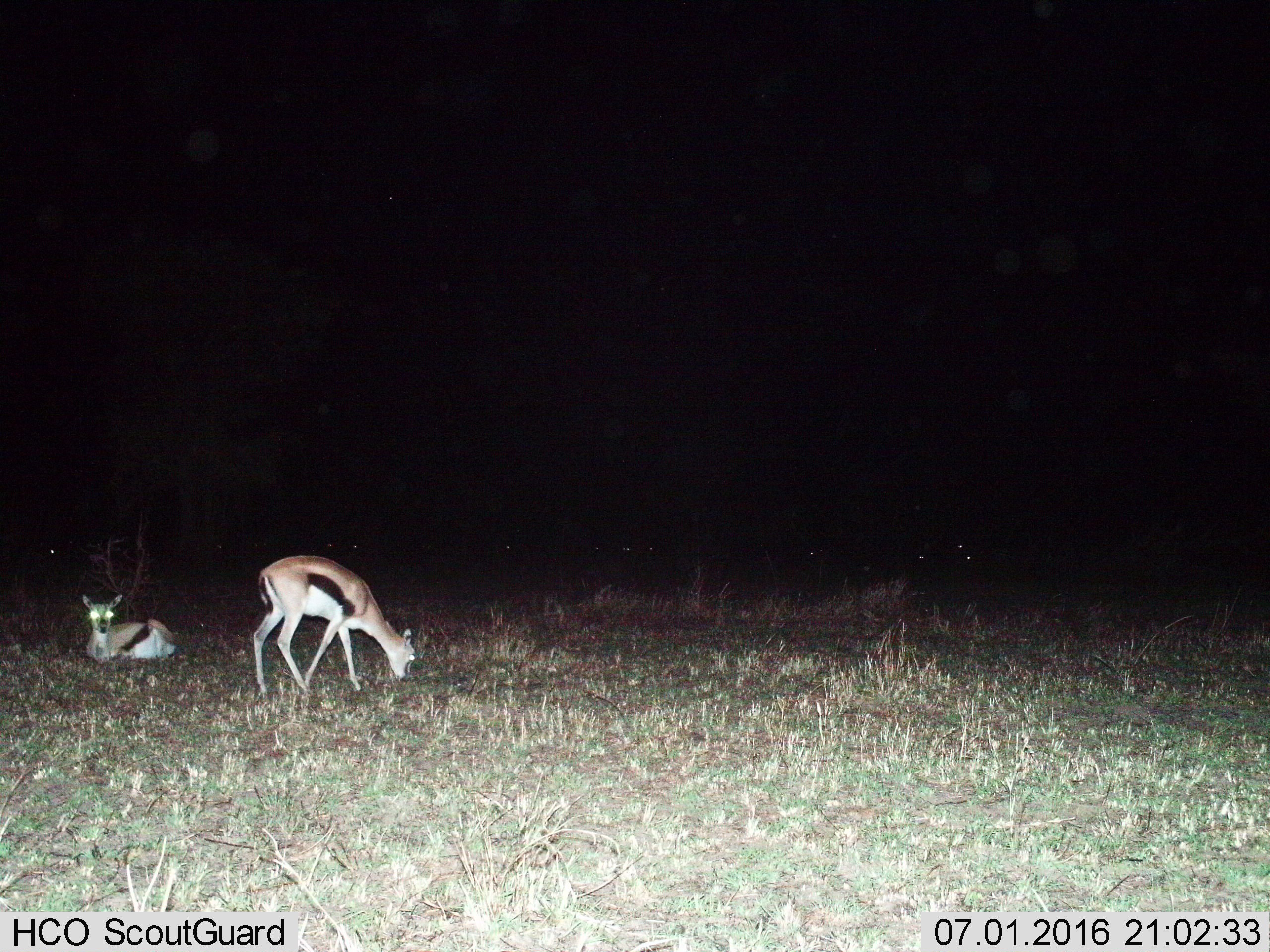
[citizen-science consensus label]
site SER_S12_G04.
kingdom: Animalia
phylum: Chordata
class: Mammalia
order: Artiodactyla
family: Bovidae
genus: Eudorcas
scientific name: Eudorcas thomsonii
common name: thomson's gazelle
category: gazellethomsons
Gazellethomsons (thomson's gazelle) (Eudorcas thomsonii), count 2. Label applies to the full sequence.